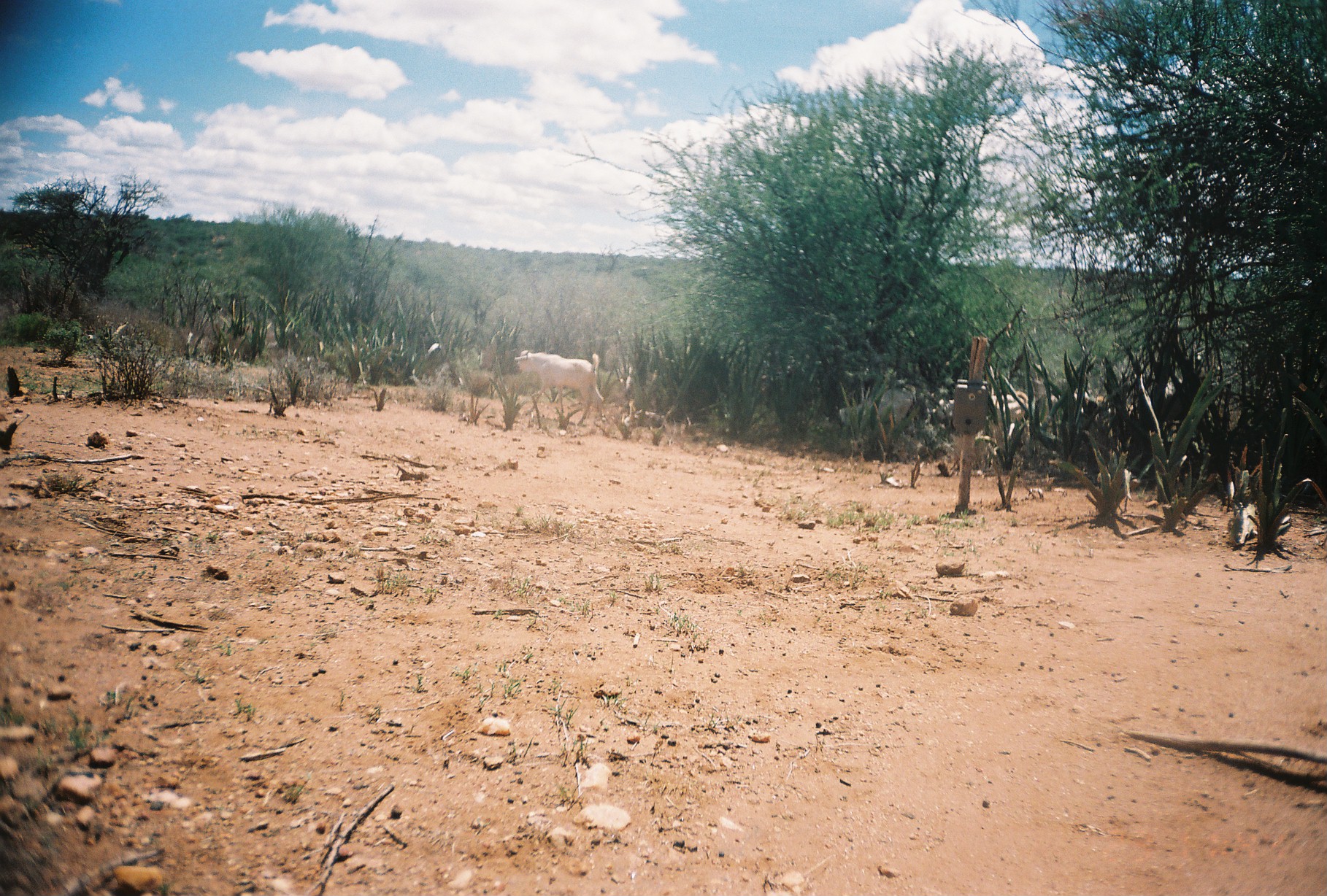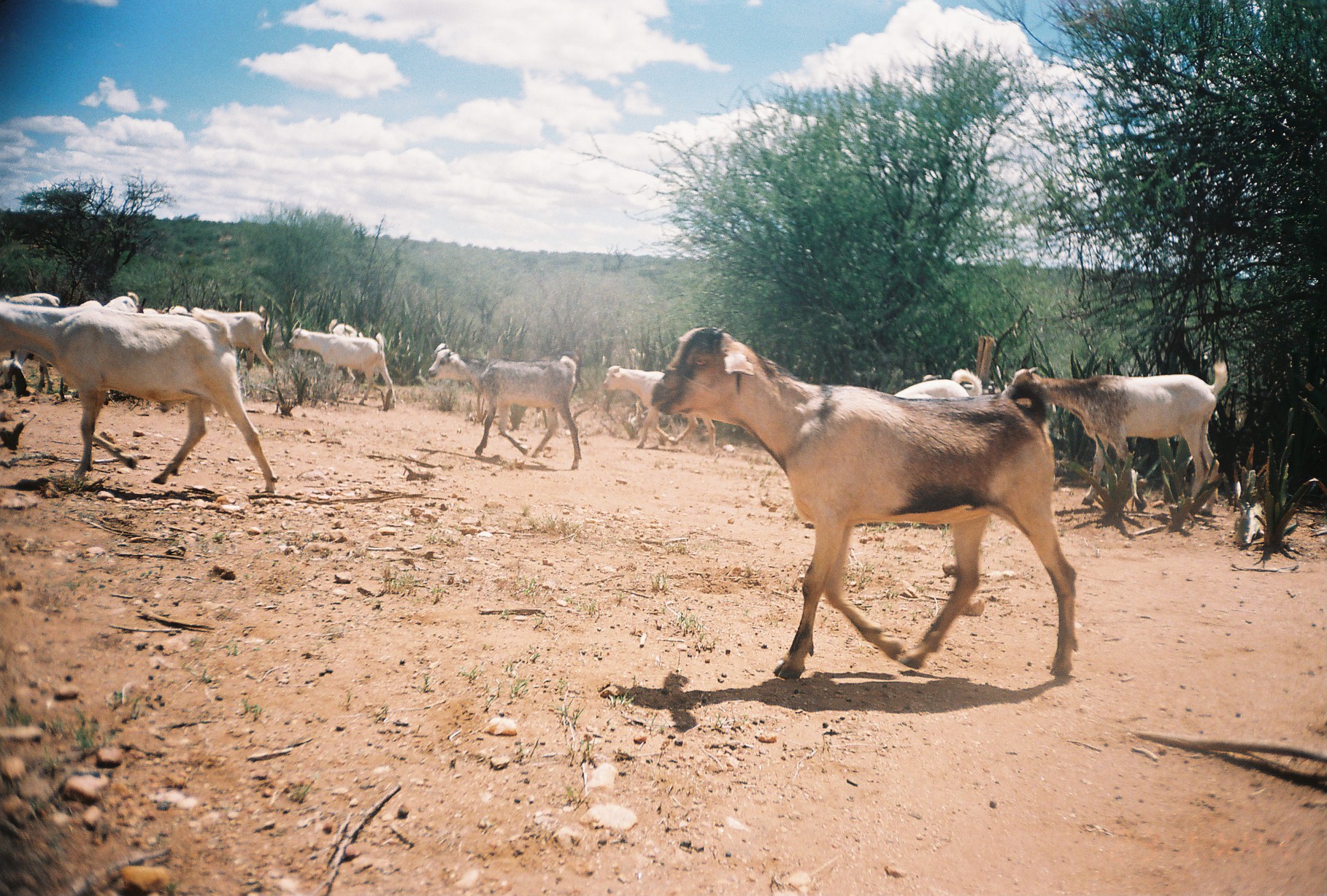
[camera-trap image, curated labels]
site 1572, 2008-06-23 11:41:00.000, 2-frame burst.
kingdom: Animalia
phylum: Chordata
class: Mammalia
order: Artiodactyla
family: Bovidae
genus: Capra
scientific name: Capra aegagrus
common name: wild goat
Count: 6.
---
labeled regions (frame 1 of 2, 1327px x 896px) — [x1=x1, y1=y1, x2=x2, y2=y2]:
capra aegagrus: [x1=514, y1=350, x2=604, y2=434]; [x1=826, y1=377, x2=915, y2=436]; [x1=927, y1=391, x2=1028, y2=441]; [x1=1074, y1=388, x2=1133, y2=415]; [x1=1032, y1=378, x2=1058, y2=404]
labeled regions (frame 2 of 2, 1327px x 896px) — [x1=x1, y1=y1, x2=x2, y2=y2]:
capra aegagrus: [x1=646, y1=315, x2=1078, y2=681]; [x1=0, y1=295, x2=279, y2=493]; [x1=1002, y1=357, x2=1229, y2=516]; [x1=425, y1=339, x2=583, y2=471]; [x1=602, y1=362, x2=720, y2=448]; [x1=286, y1=330, x2=396, y2=406]; [x1=192, y1=304, x2=275, y2=381]; [x1=0, y1=289, x2=60, y2=394]; [x1=893, y1=365, x2=982, y2=399]; [x1=327, y1=317, x2=366, y2=382]; [x1=102, y1=290, x2=140, y2=313]; [x1=160, y1=302, x2=188, y2=315]; [x1=78, y1=299, x2=102, y2=309]